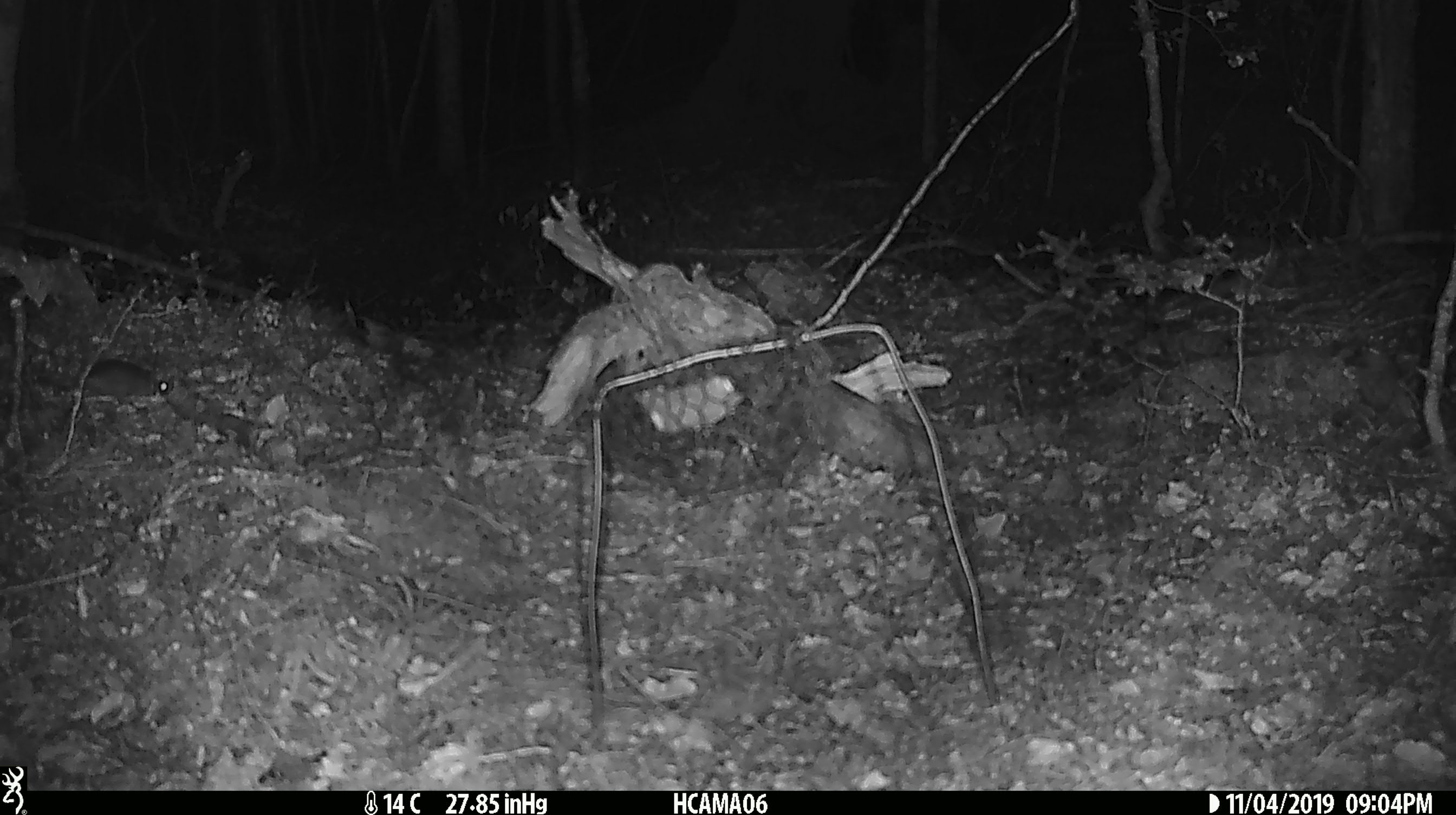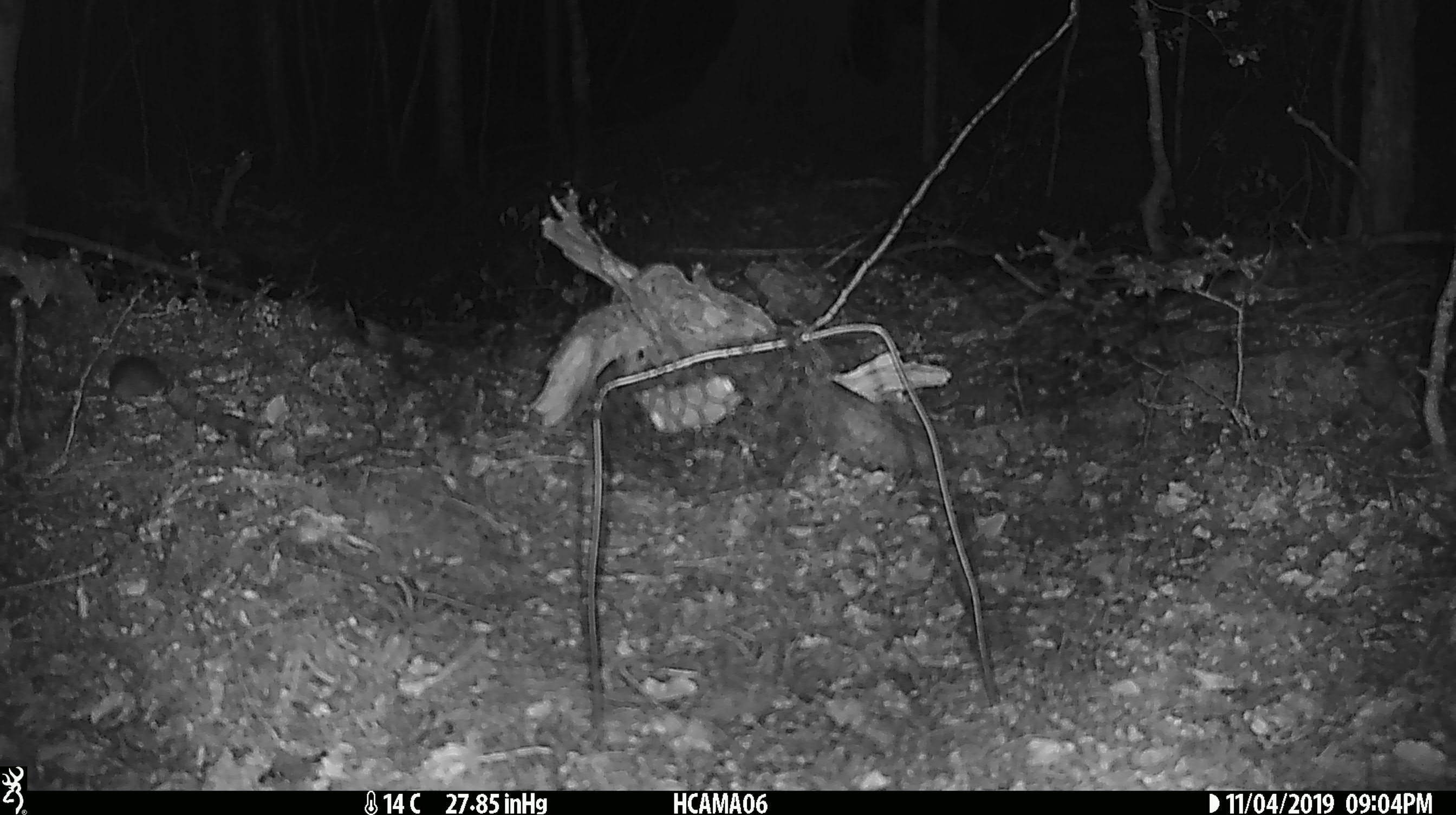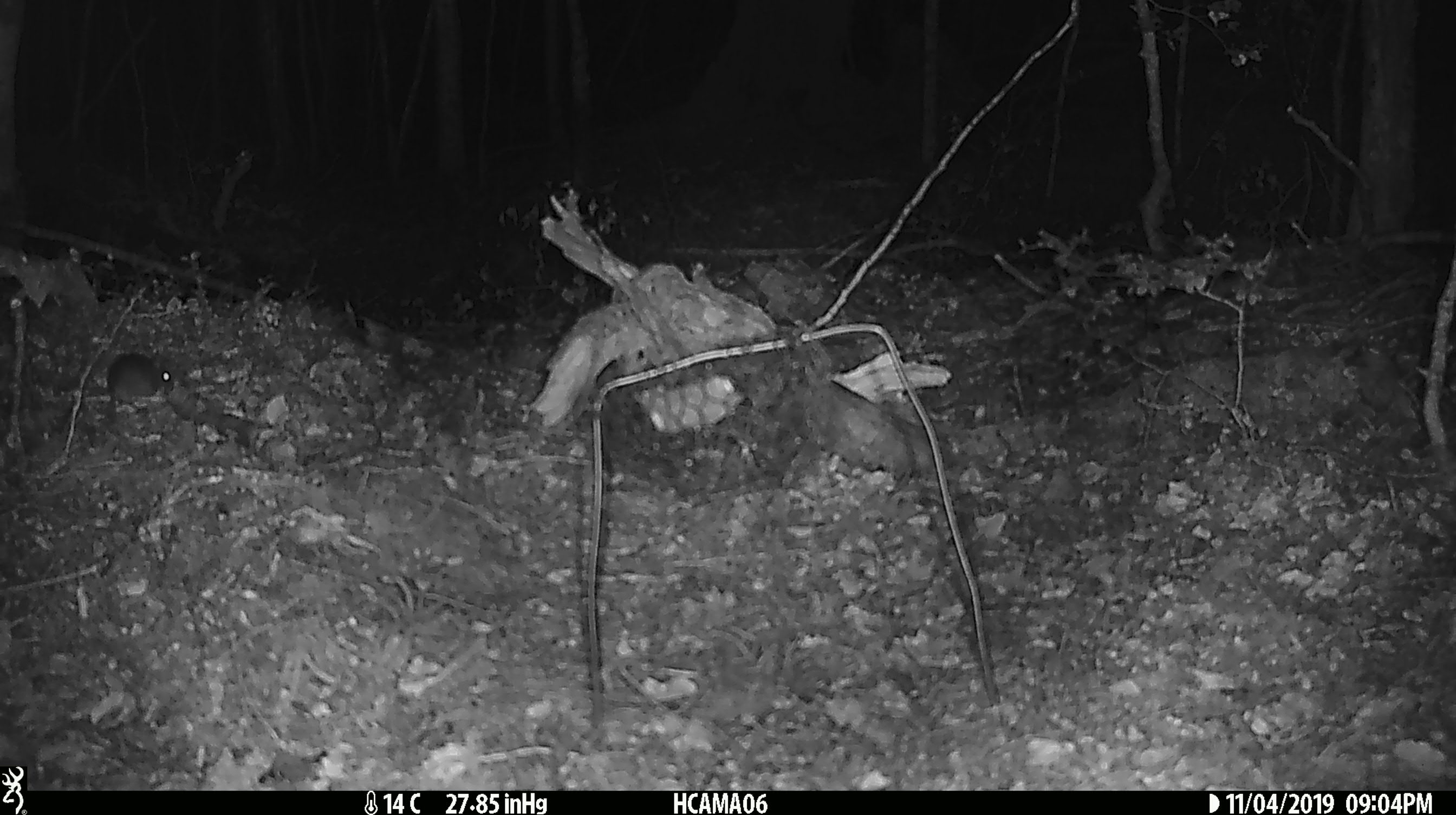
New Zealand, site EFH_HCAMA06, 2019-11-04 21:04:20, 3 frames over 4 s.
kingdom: Animalia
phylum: Chordata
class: Mammalia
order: Rodentia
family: Muridae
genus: Mus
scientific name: Mus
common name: mouse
Mouse (Mus).